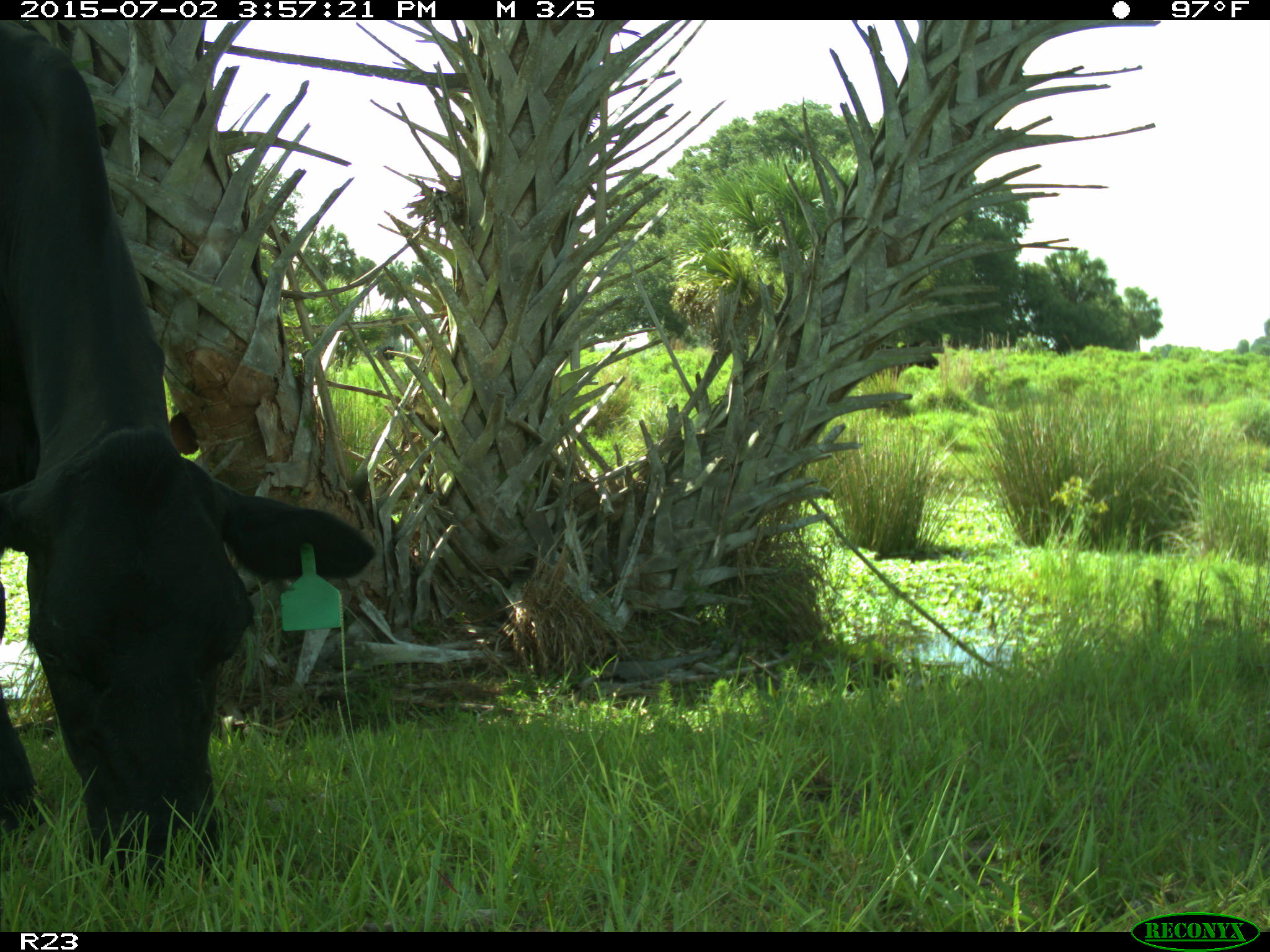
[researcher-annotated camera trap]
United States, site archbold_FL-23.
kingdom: Animalia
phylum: Chordata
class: Mammalia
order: Artiodactyla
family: Bovidae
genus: Bos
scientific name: Bos taurus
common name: domestic cow